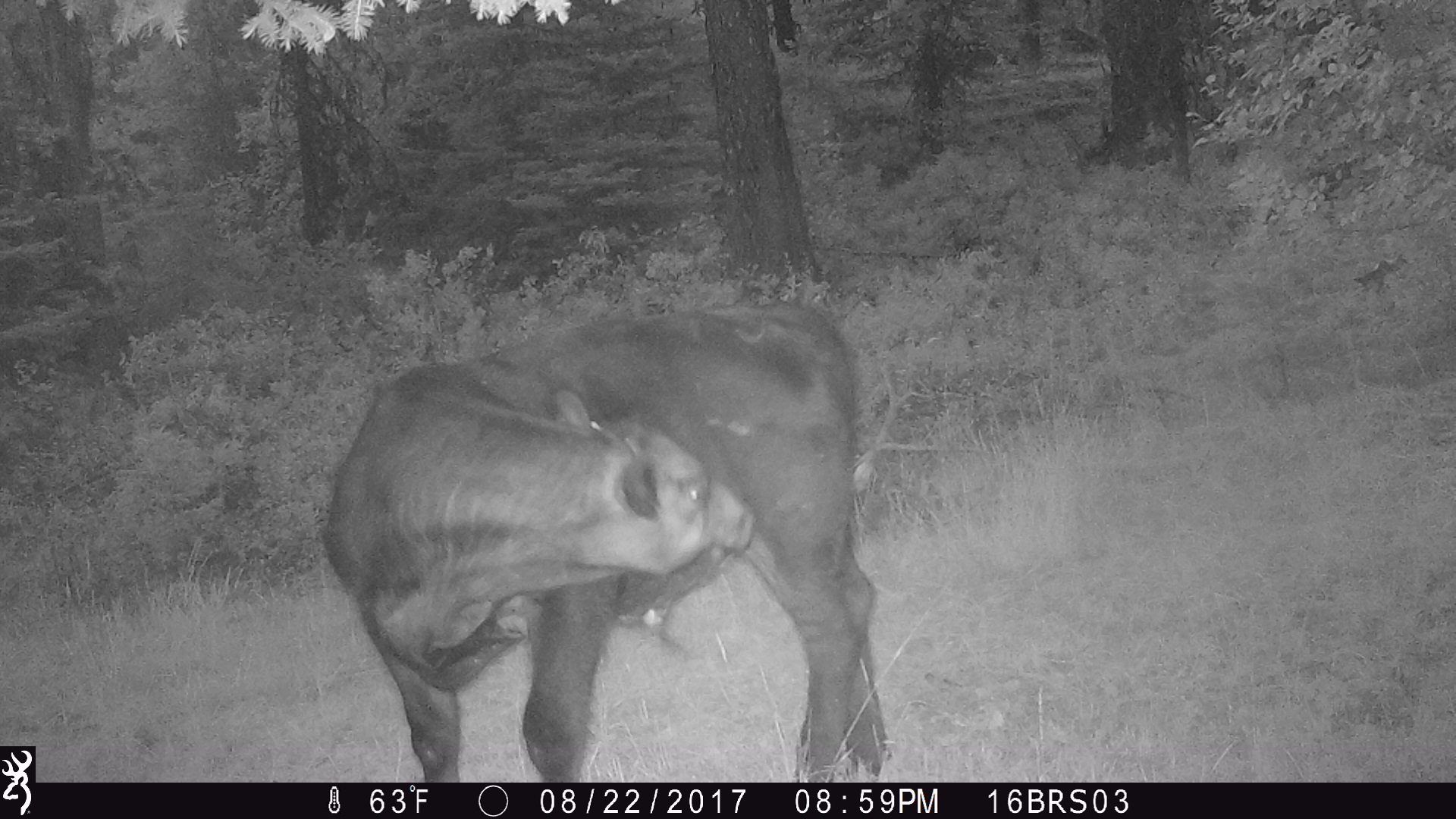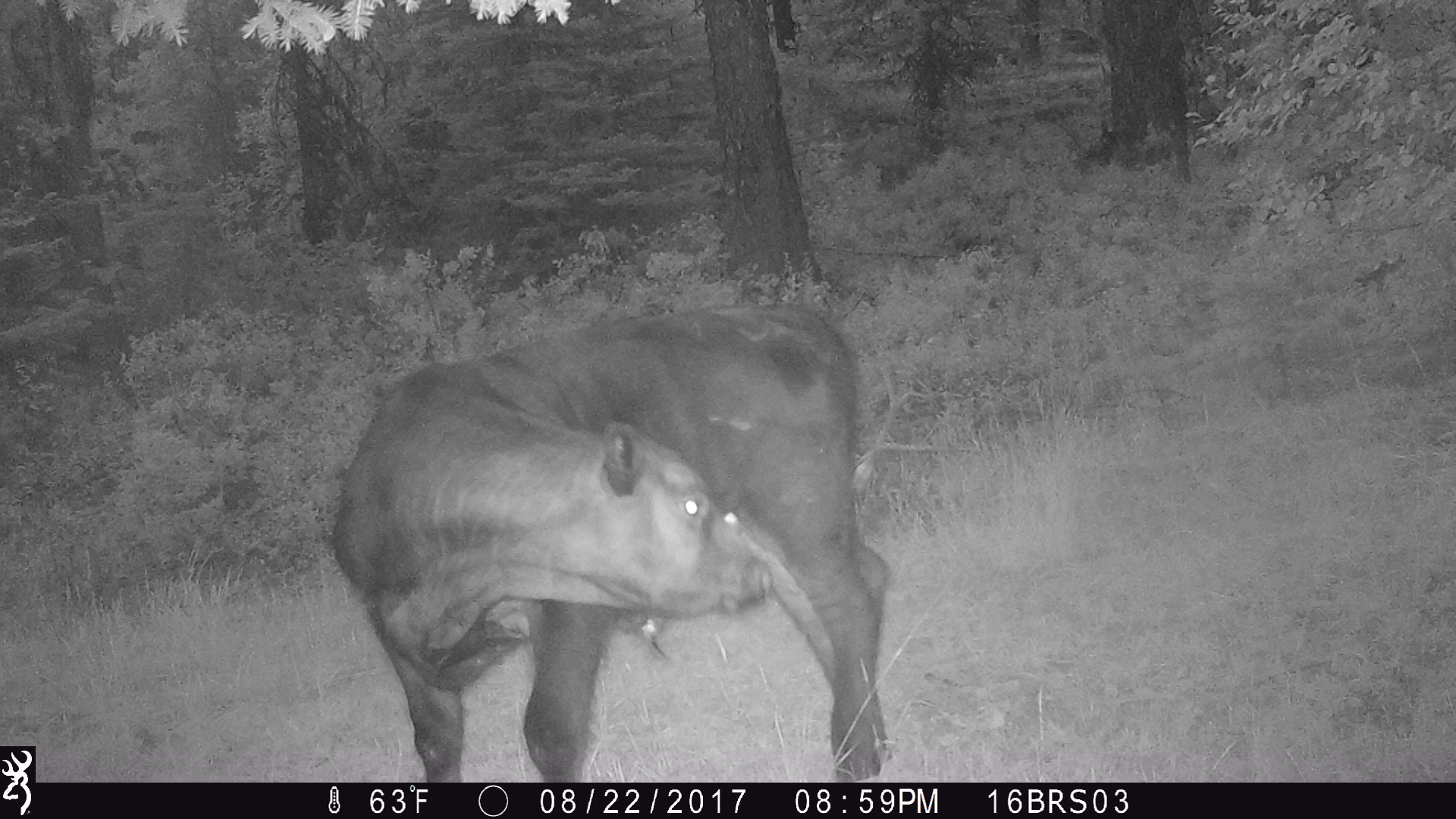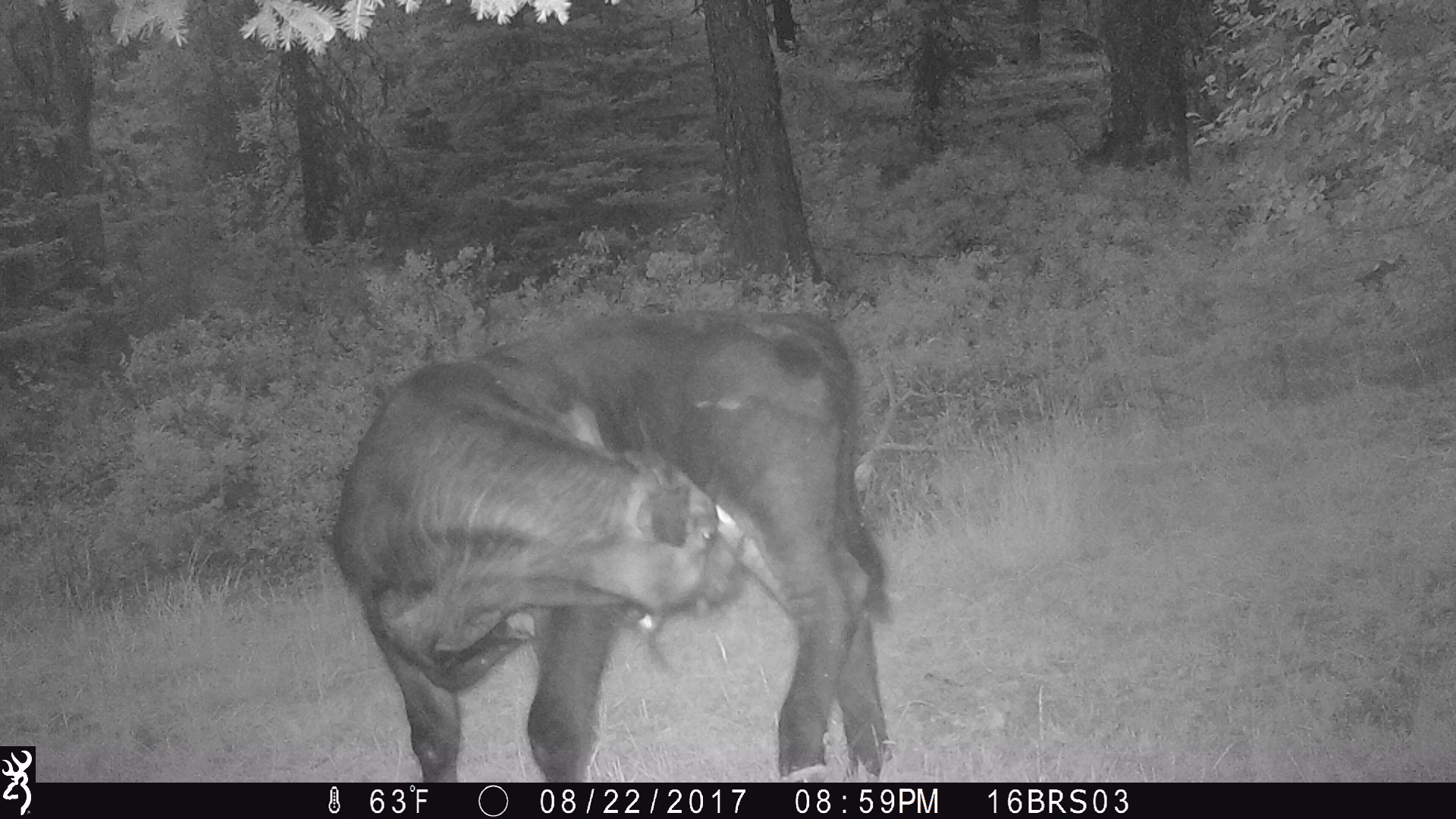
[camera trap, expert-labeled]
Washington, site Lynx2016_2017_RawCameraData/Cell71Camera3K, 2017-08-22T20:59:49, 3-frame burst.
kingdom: Animalia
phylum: Chordata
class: Mammalia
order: Artiodactyla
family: Bovidae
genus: Bos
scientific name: Bos taurus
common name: domestic cattle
Domestic cattle (Bos taurus). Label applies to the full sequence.